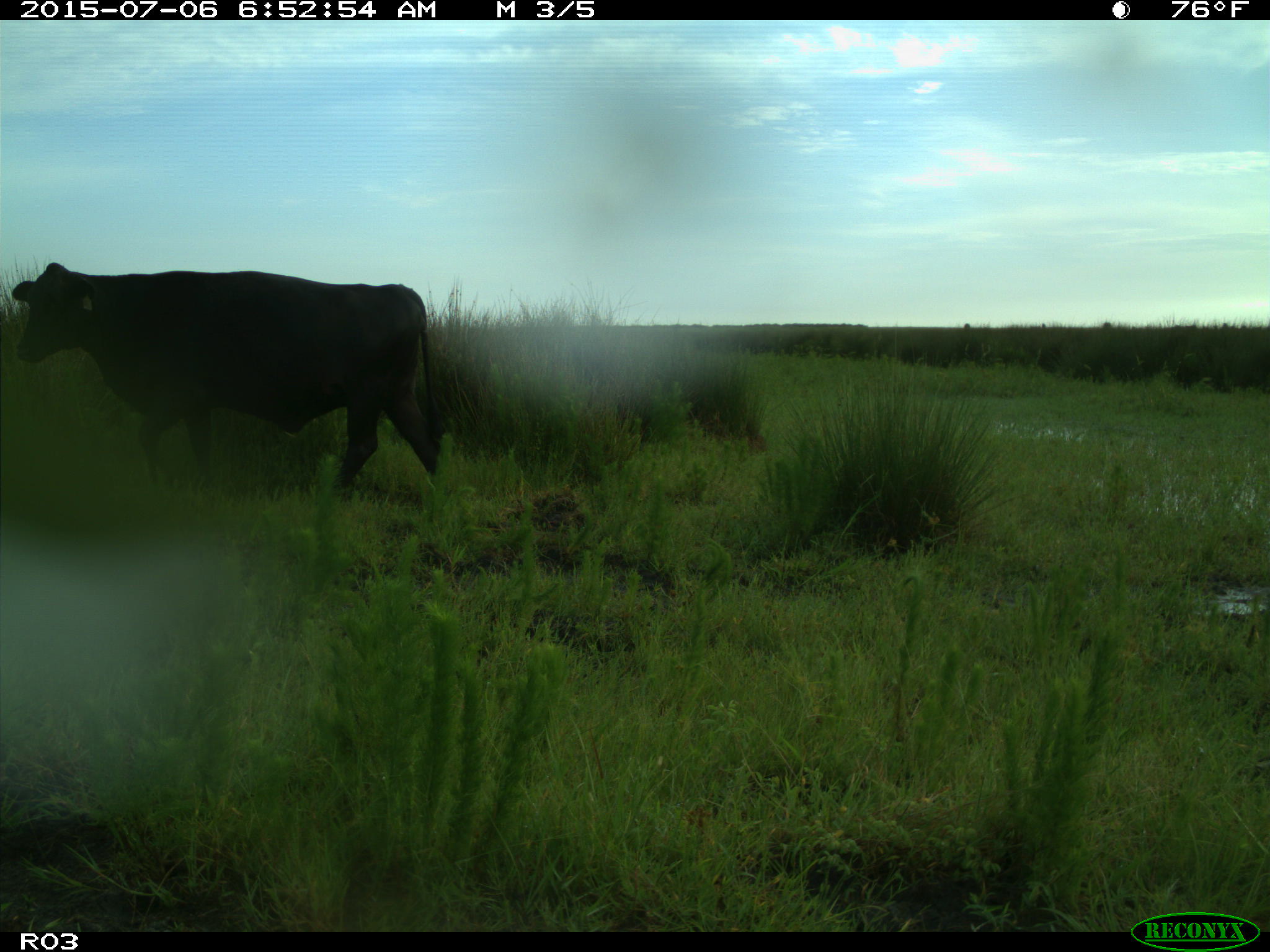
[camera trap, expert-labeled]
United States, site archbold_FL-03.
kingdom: Animalia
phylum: Chordata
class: Mammalia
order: Artiodactyla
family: Bovidae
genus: Bos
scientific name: Bos taurus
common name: domestic cow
Bos taurus (domestic cow).